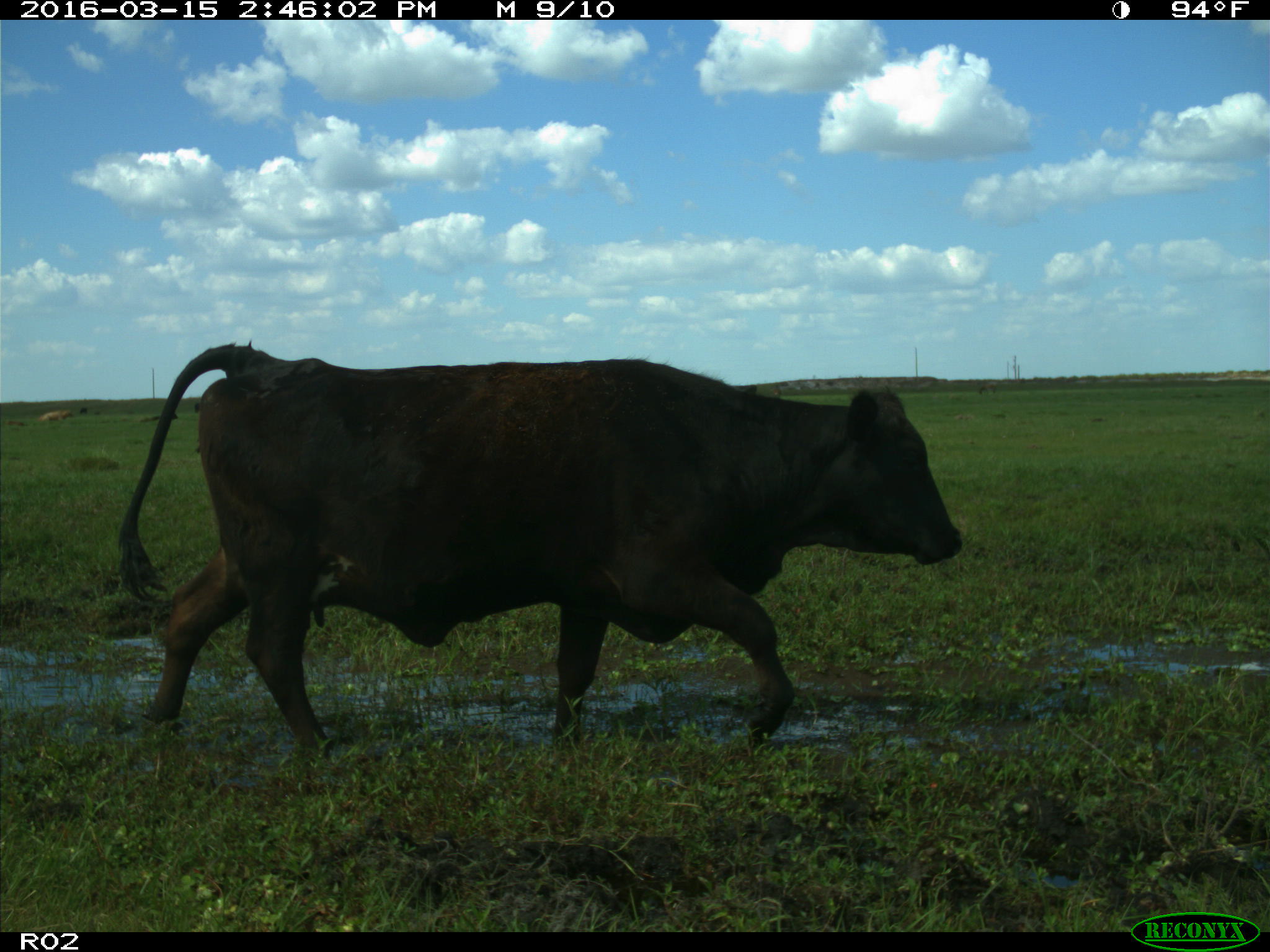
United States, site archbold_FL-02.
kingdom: Animalia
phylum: Chordata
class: Mammalia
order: Artiodactyla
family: Bovidae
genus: Bos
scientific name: Bos taurus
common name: domestic cow